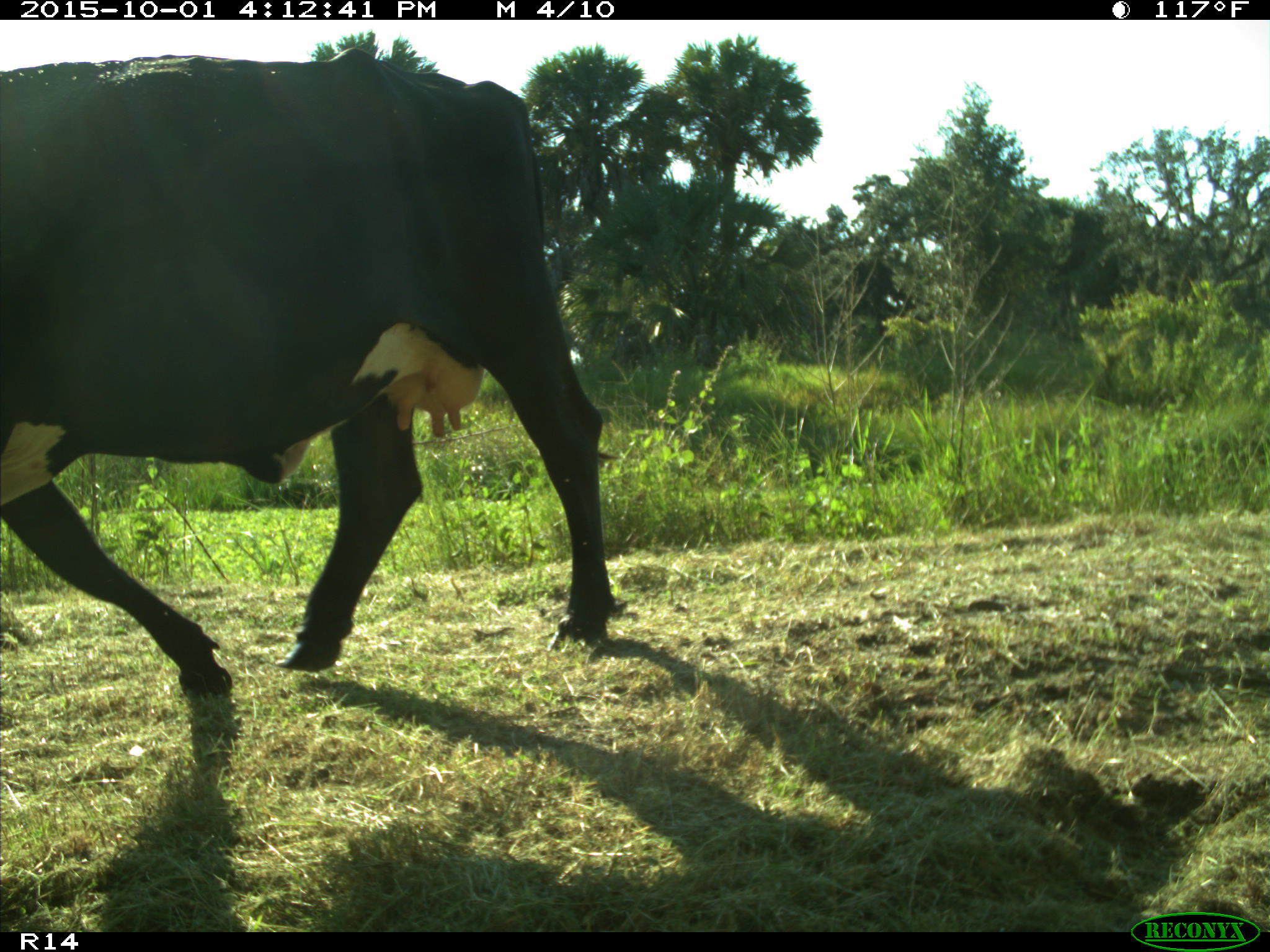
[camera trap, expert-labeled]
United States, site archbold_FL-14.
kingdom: Animalia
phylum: Chordata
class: Mammalia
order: Artiodactyla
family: Bovidae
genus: Bos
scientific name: Bos taurus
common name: domestic cow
Bos taurus (domestic cow).